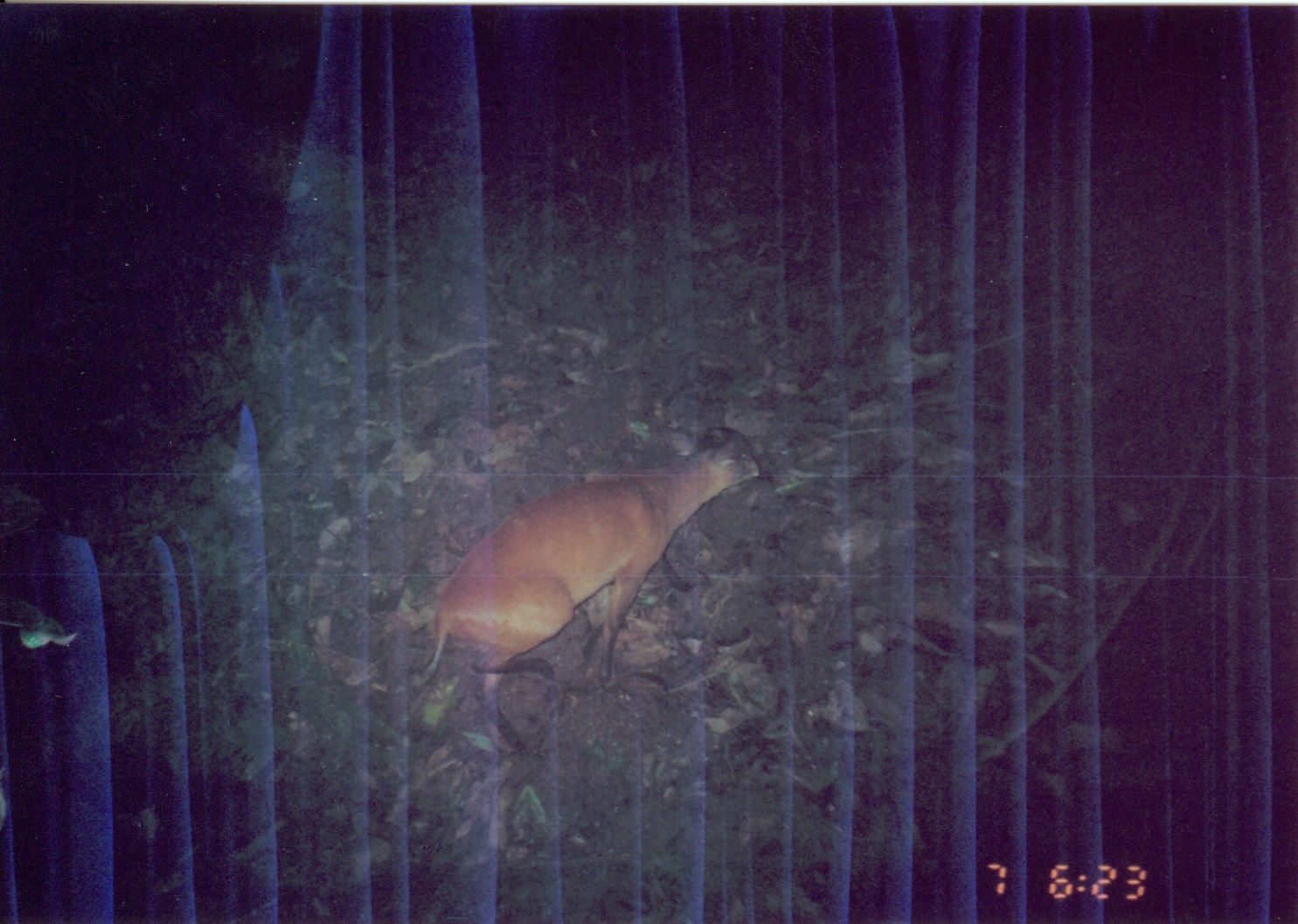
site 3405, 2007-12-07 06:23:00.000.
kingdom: Animalia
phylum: Chordata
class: Mammalia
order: Artiodactyla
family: Bovidae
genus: Cephalophus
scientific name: Cephalophus harveyi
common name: harvey's duiker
Cephalophus harveyi (harvey's duiker), count 1.